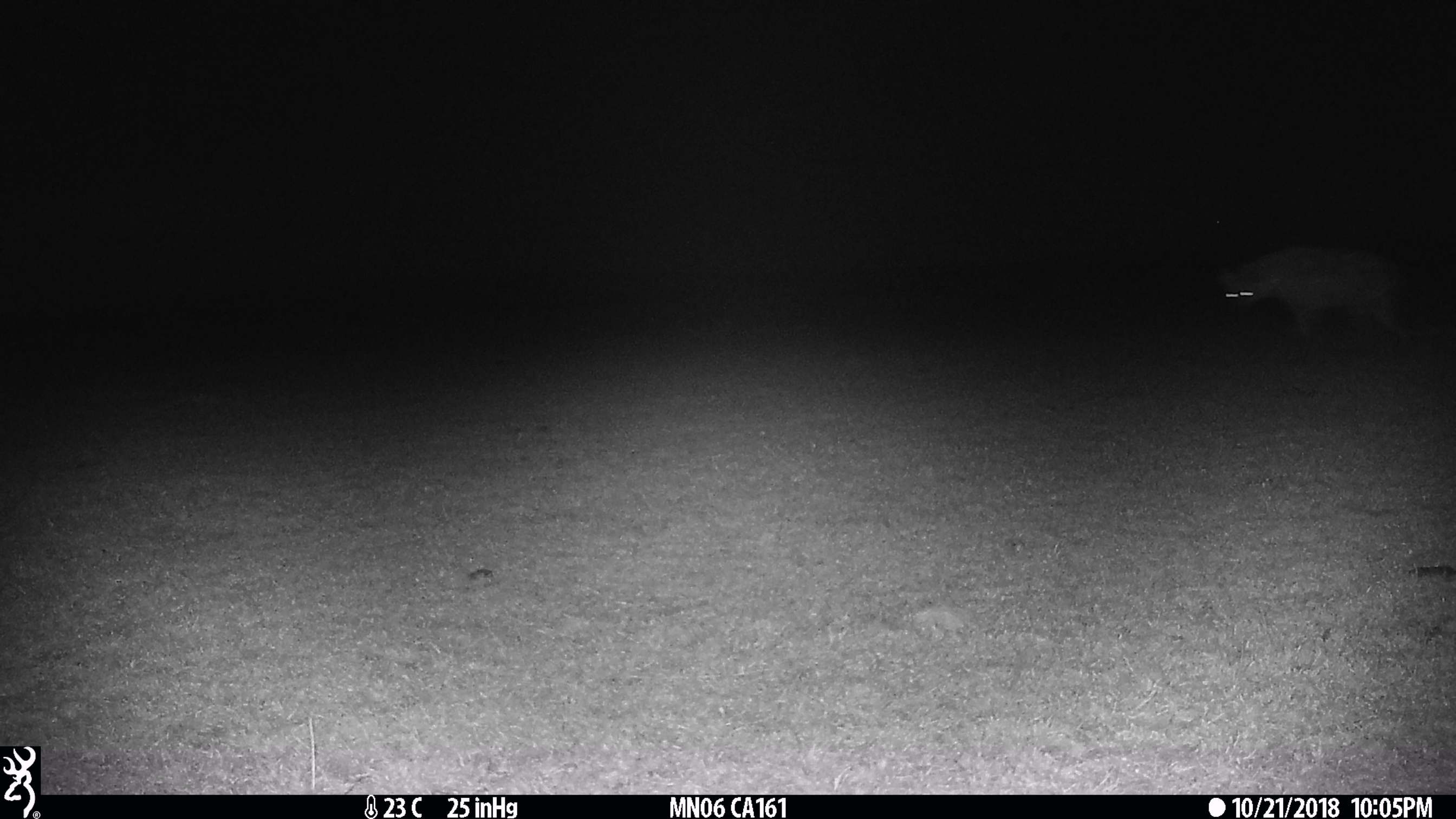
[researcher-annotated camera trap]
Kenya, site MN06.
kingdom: Animalia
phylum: Chordata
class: Mammalia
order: Carnivora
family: Hyaenidae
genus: Crocuta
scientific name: Crocuta crocuta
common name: spotted hyena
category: hyena spotted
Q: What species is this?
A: Hyena spotted (spotted hyena) (Crocuta crocuta).